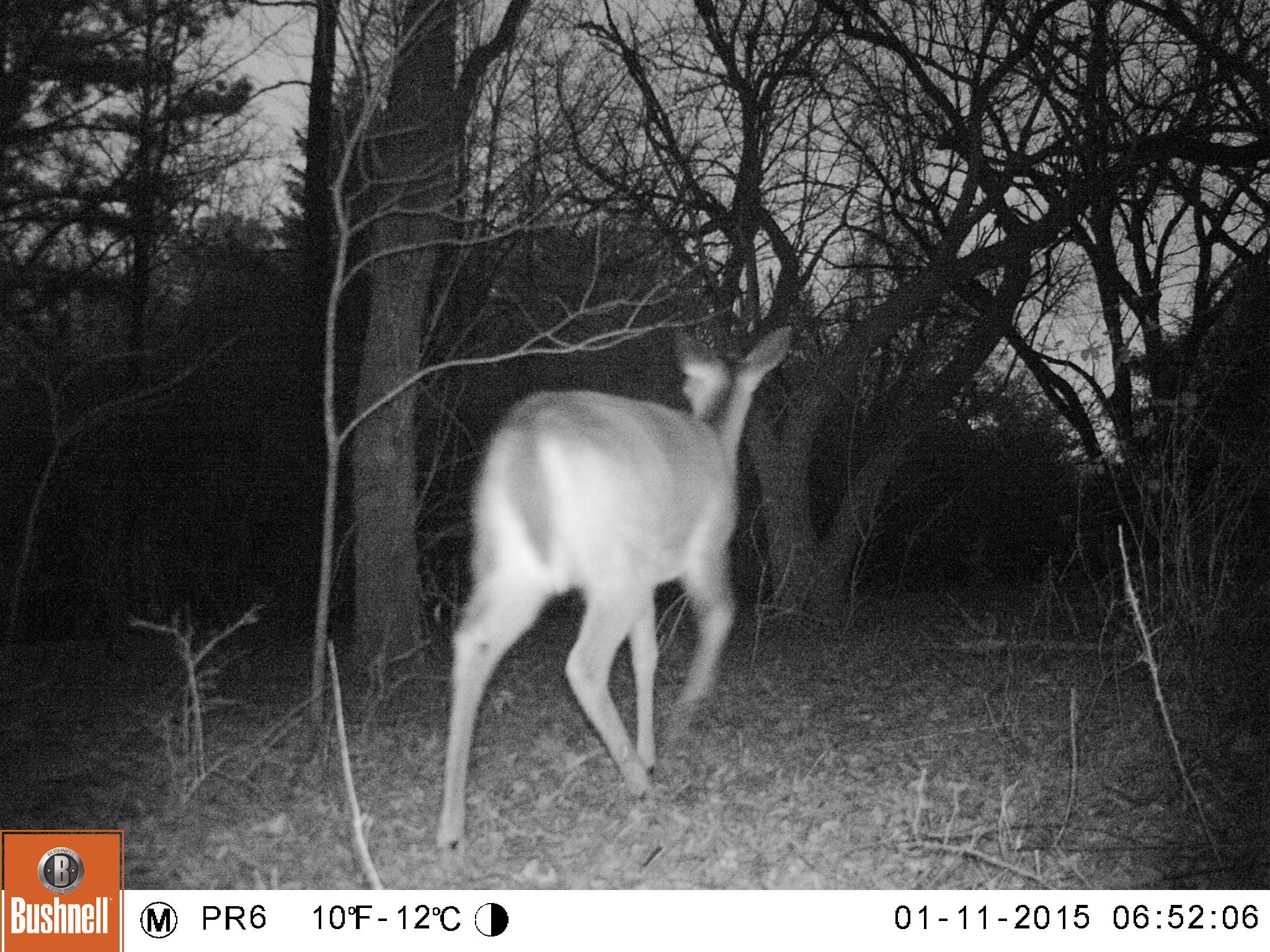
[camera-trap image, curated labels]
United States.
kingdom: Animalia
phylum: Chordata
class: Mammalia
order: Artiodactyla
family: Cervidae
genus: Odocoileus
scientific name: Odocoileus virginianus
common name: white-tailed deer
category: White Tailed Deer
White Tailed Deer (white-tailed deer) (Odocoileus virginianus).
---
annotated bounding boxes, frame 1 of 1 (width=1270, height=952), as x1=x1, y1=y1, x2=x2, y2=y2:
White Tailed Deer: x1=432, y1=322, x2=800, y2=859